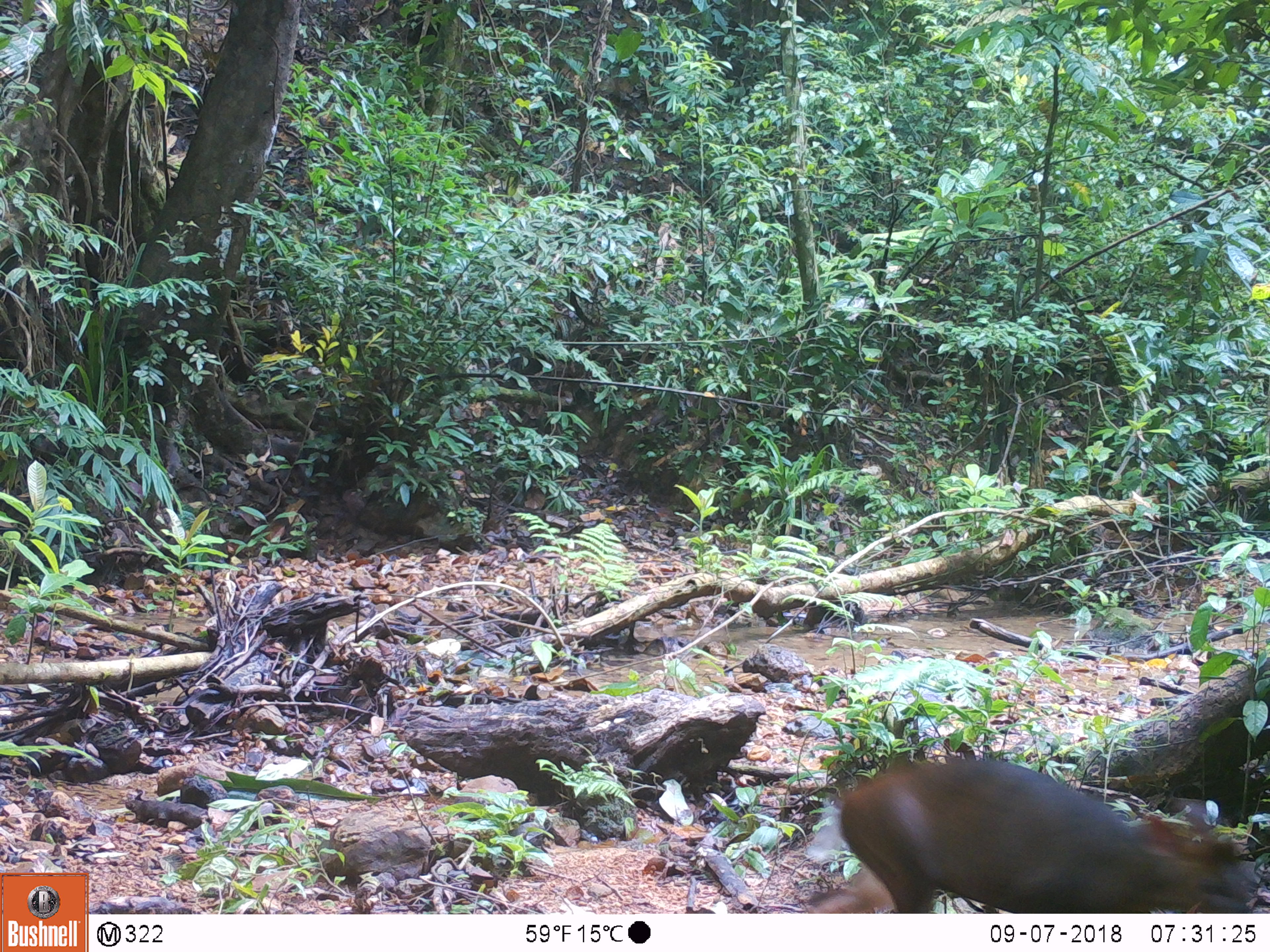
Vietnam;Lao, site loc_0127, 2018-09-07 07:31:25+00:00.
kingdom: Animalia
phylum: Chordata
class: Mammalia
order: Artiodactyla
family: Cervidae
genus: Muntiacus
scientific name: Muntiacus rooseveltorum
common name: roosevelt's muntjac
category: roosevelts muntjac group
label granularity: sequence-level